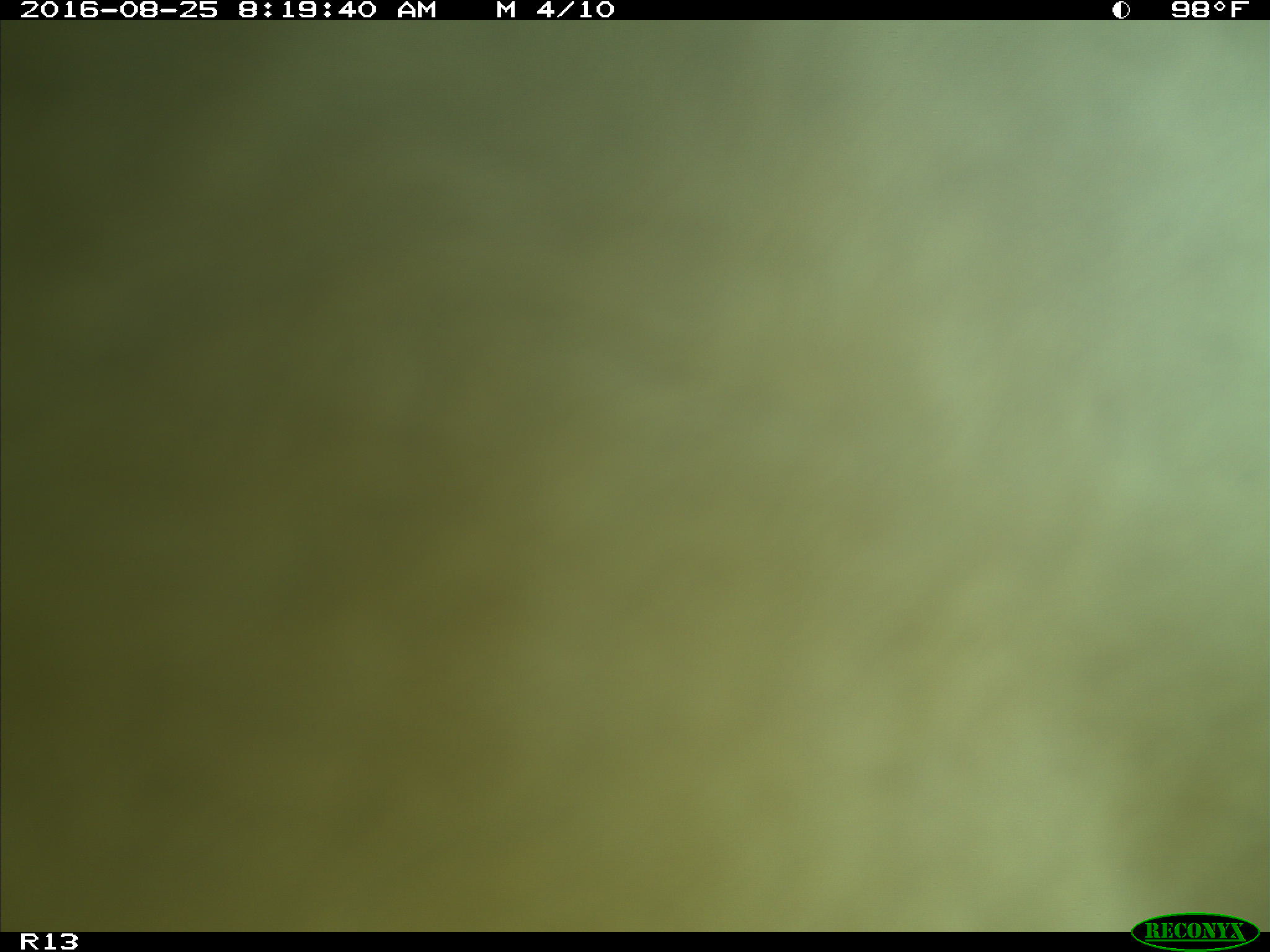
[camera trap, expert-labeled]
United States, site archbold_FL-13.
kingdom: Animalia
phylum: Chordata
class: Mammalia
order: Artiodactyla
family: Bovidae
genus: Bos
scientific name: Bos taurus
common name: domestic cow